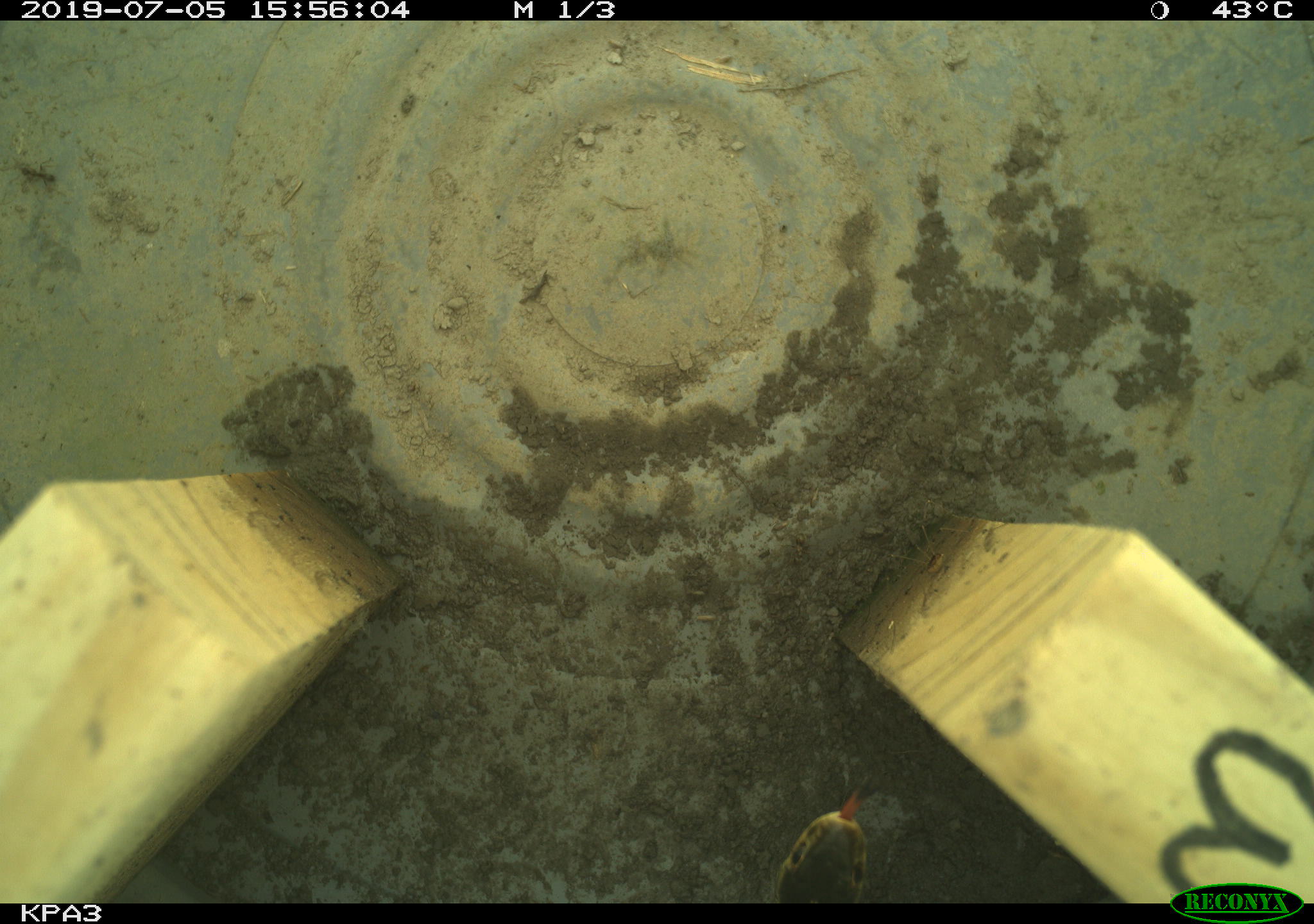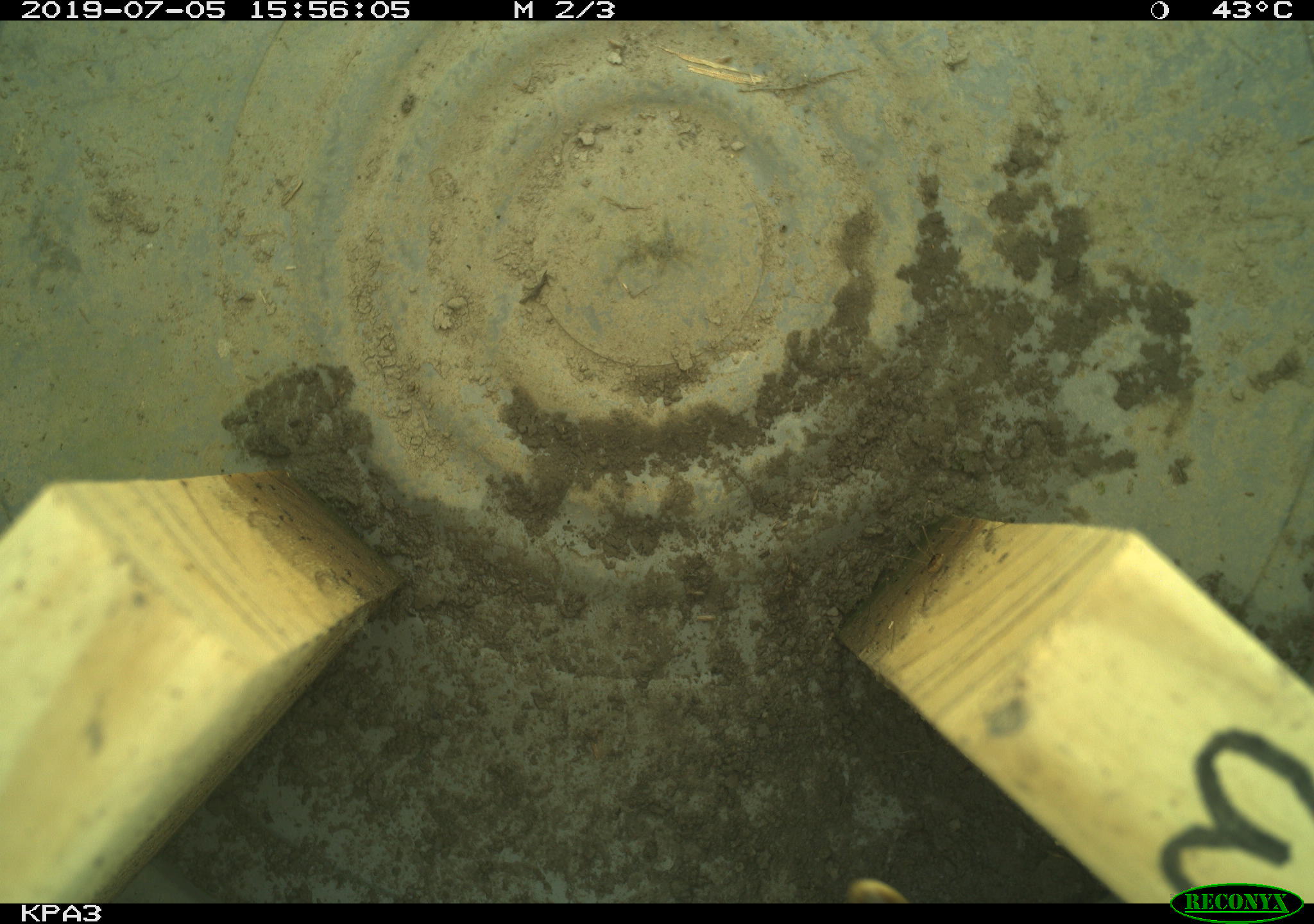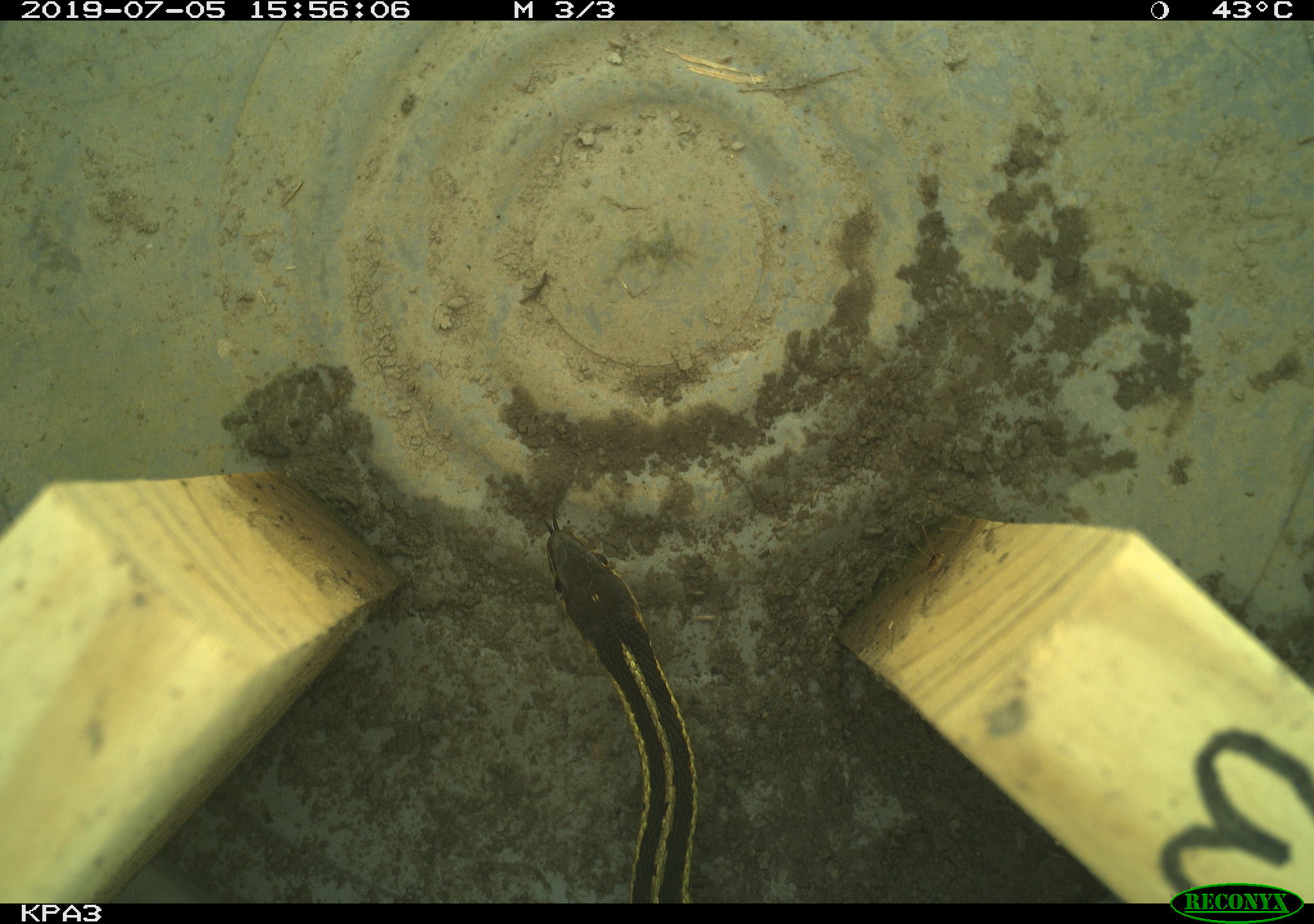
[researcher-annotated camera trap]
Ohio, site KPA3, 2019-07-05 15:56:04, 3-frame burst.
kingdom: Animalia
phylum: Chordata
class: Reptilia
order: Squamata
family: Colubridae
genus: Thamnophis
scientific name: Thamnophis sirtalis sirtalis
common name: eastern gartersnake